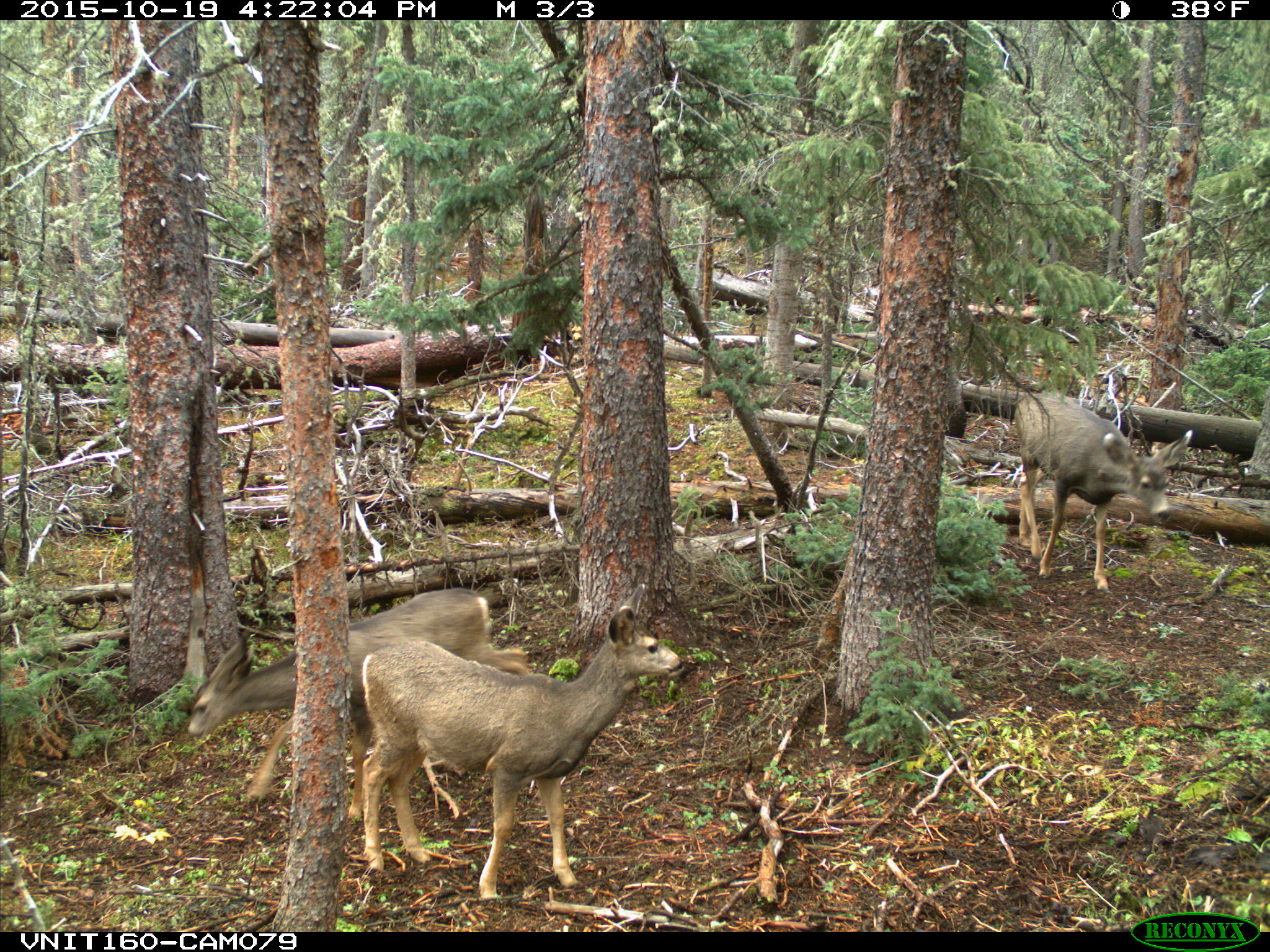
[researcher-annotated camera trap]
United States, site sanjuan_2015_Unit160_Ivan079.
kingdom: Animalia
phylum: Chordata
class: Mammalia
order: Artiodactyla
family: Cervidae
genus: Odocoileus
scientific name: Odocoileus hemionus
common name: mule deer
Odocoileus hemionus (mule deer).